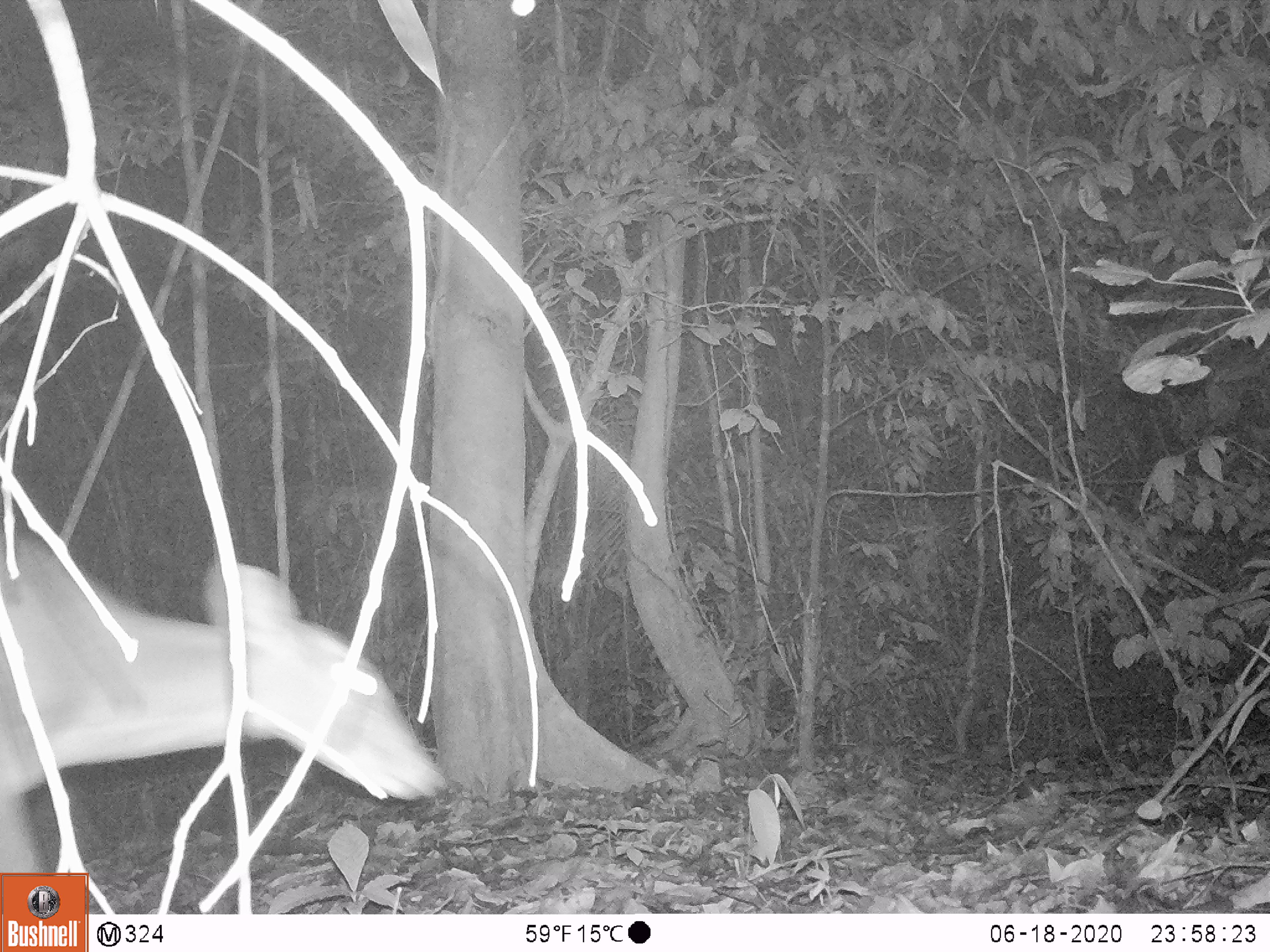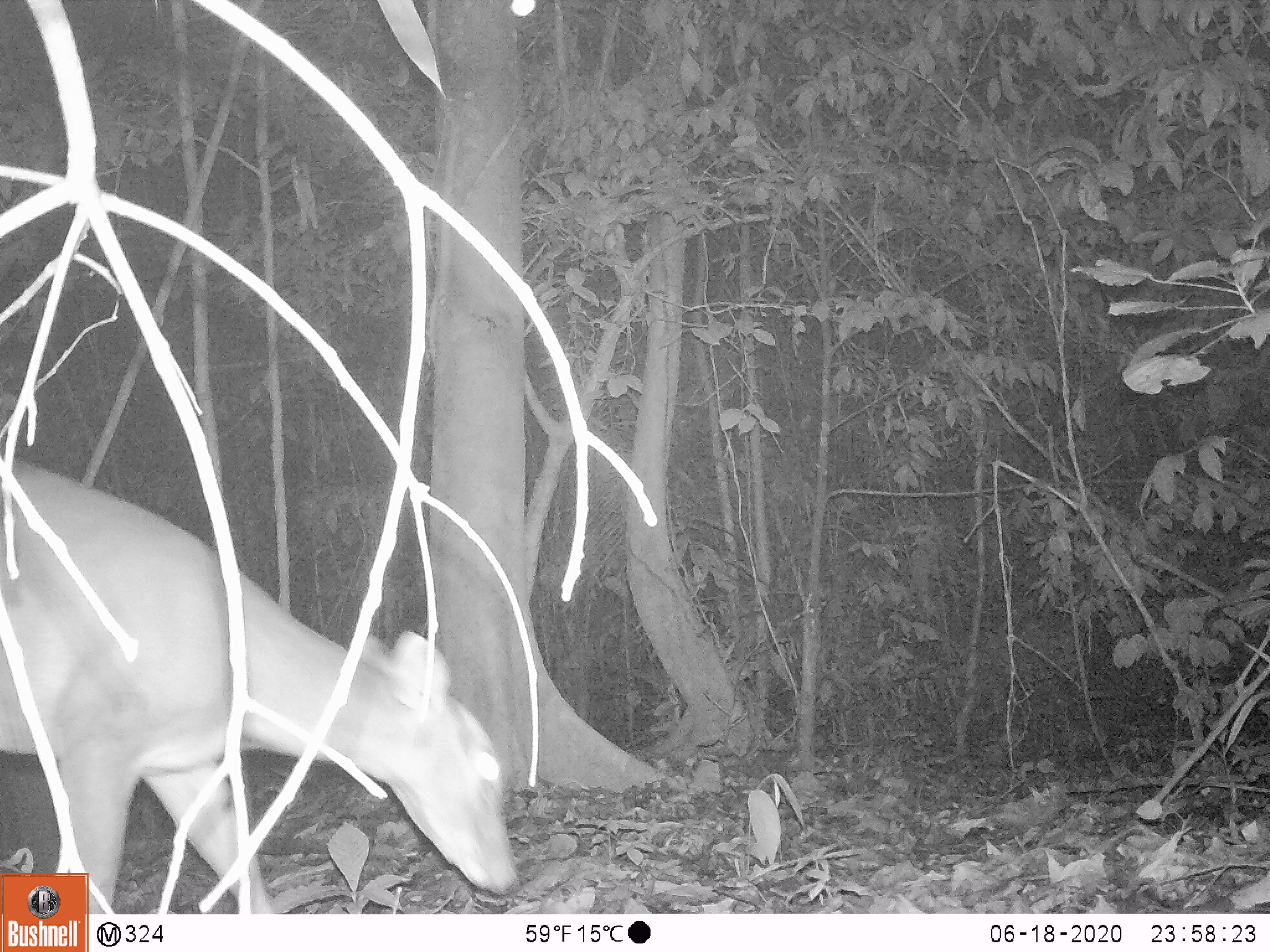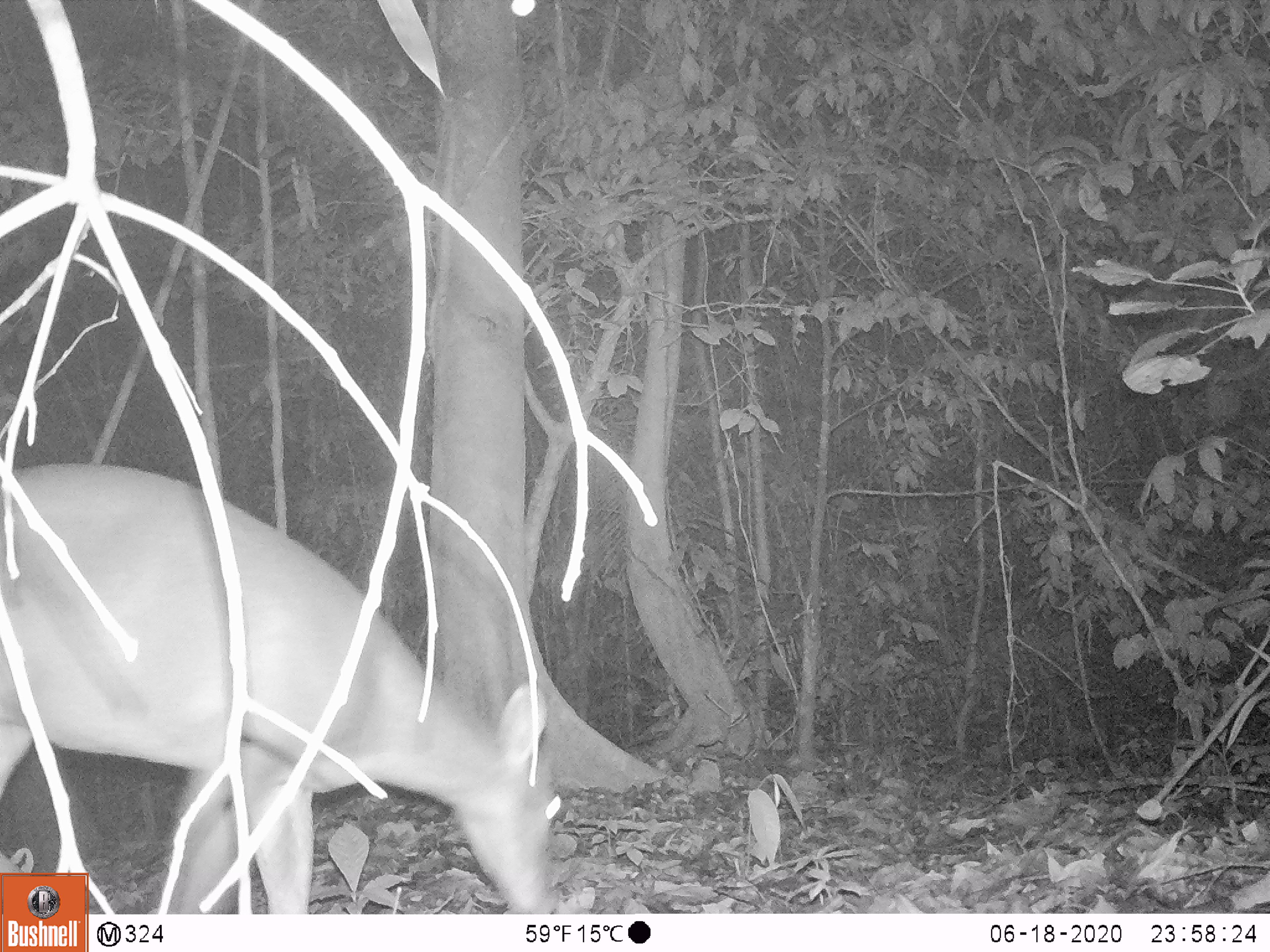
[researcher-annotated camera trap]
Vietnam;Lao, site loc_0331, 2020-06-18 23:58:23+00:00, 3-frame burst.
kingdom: Animalia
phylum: Chordata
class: Mammalia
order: Artiodactyla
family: Cervidae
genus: Muntiacus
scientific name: Muntiacus vuquangensis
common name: large-antlered muntjac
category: large antlered muntjac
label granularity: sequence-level